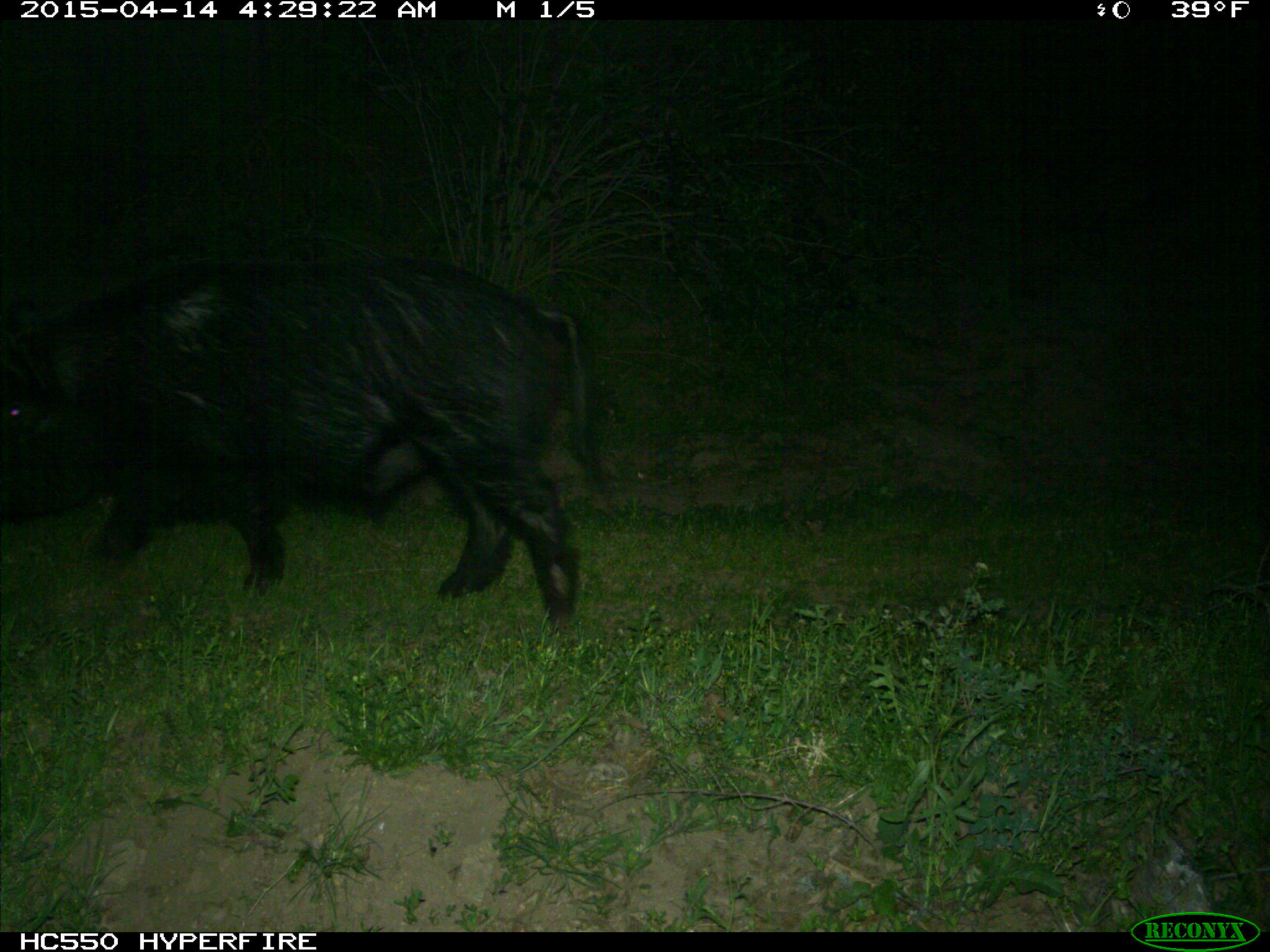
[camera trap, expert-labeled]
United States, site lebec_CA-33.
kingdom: Animalia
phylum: Chordata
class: Mammalia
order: Artiodactyla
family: Suidae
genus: Sus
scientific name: Sus scrofa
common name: wild boar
Sus scrofa (wild boar).